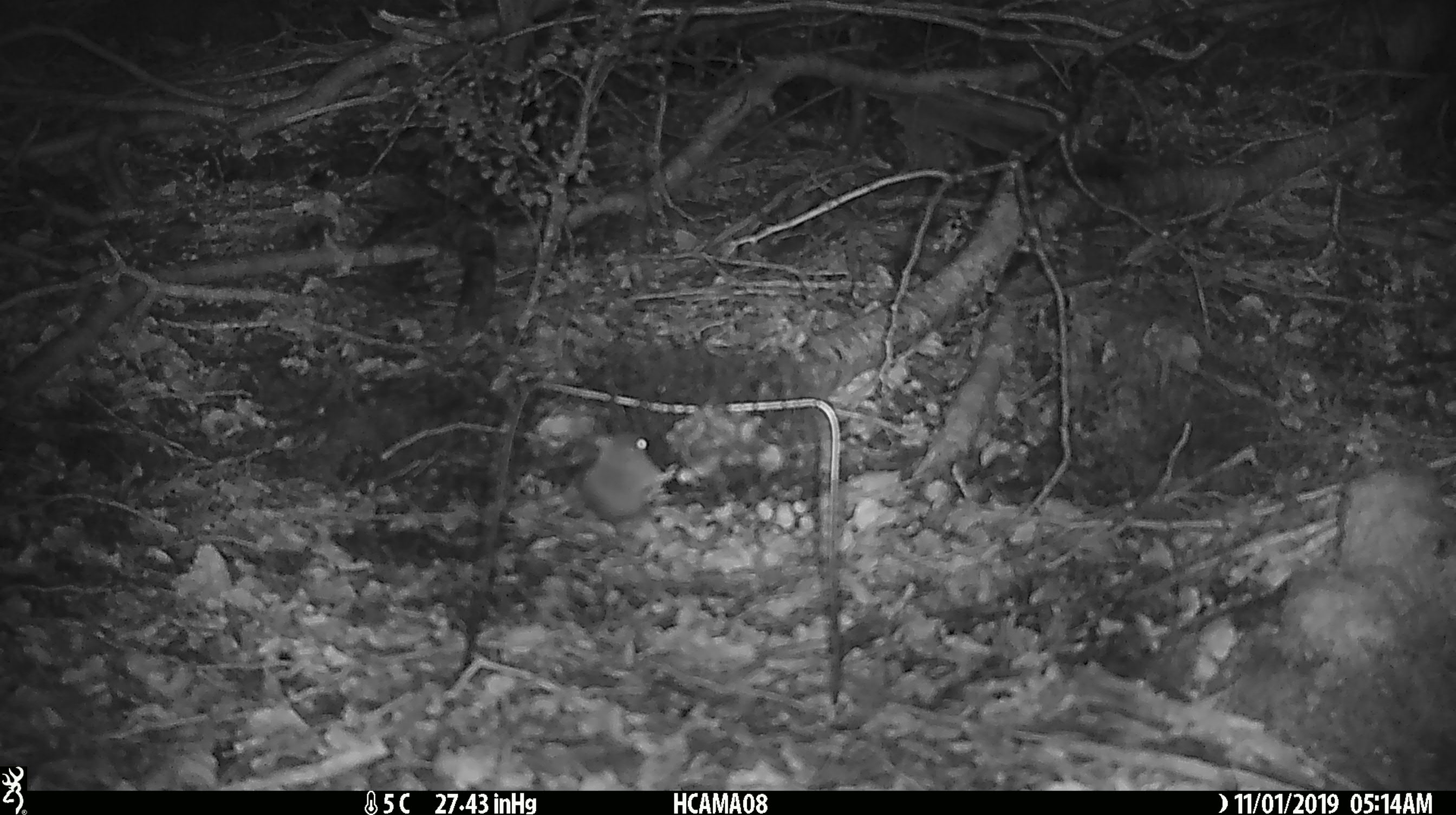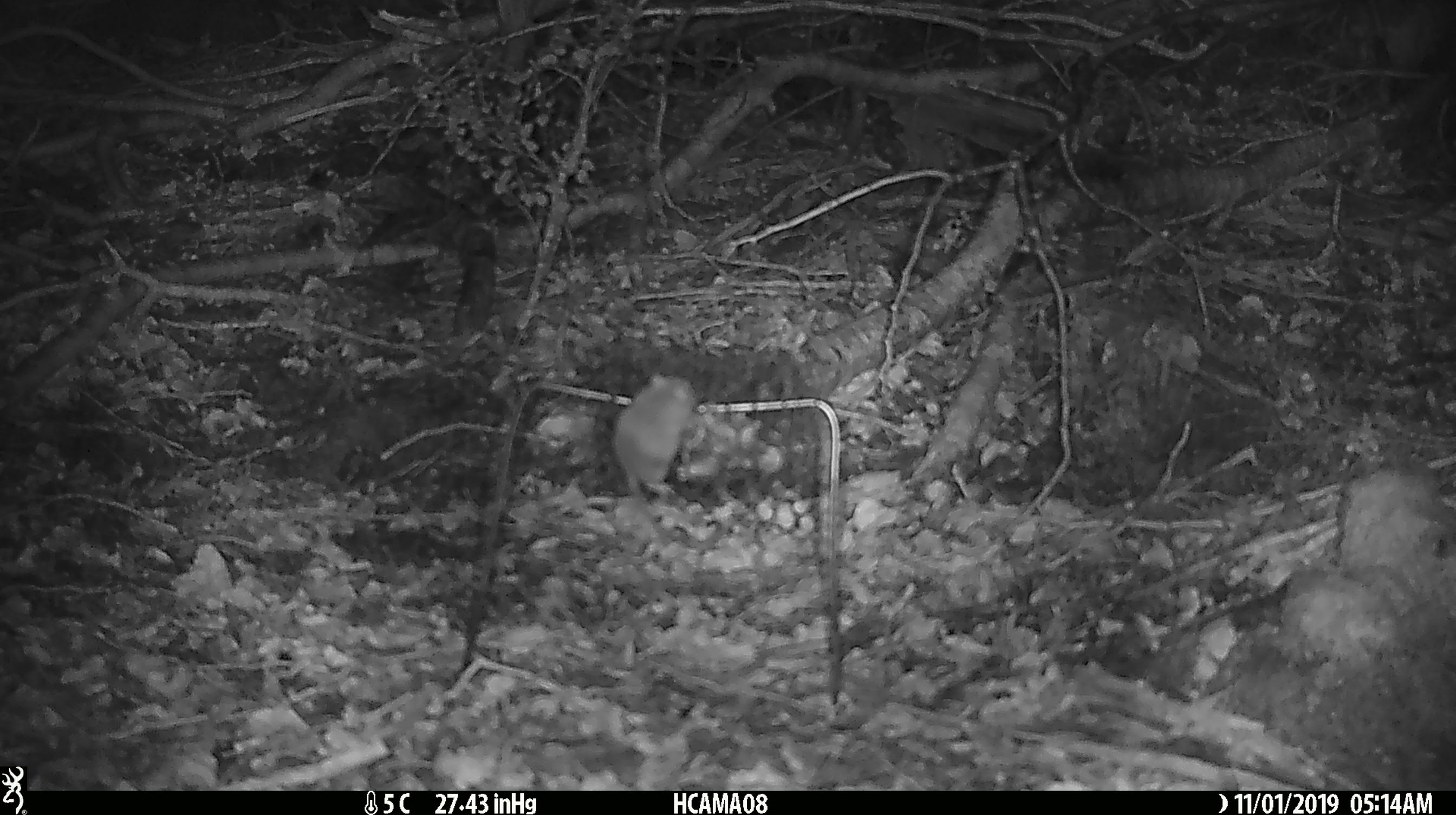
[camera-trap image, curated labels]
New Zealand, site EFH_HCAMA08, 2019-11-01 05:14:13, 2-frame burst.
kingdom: Animalia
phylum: Chordata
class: Mammalia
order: Rodentia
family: Muridae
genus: Mus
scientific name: Mus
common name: mouse